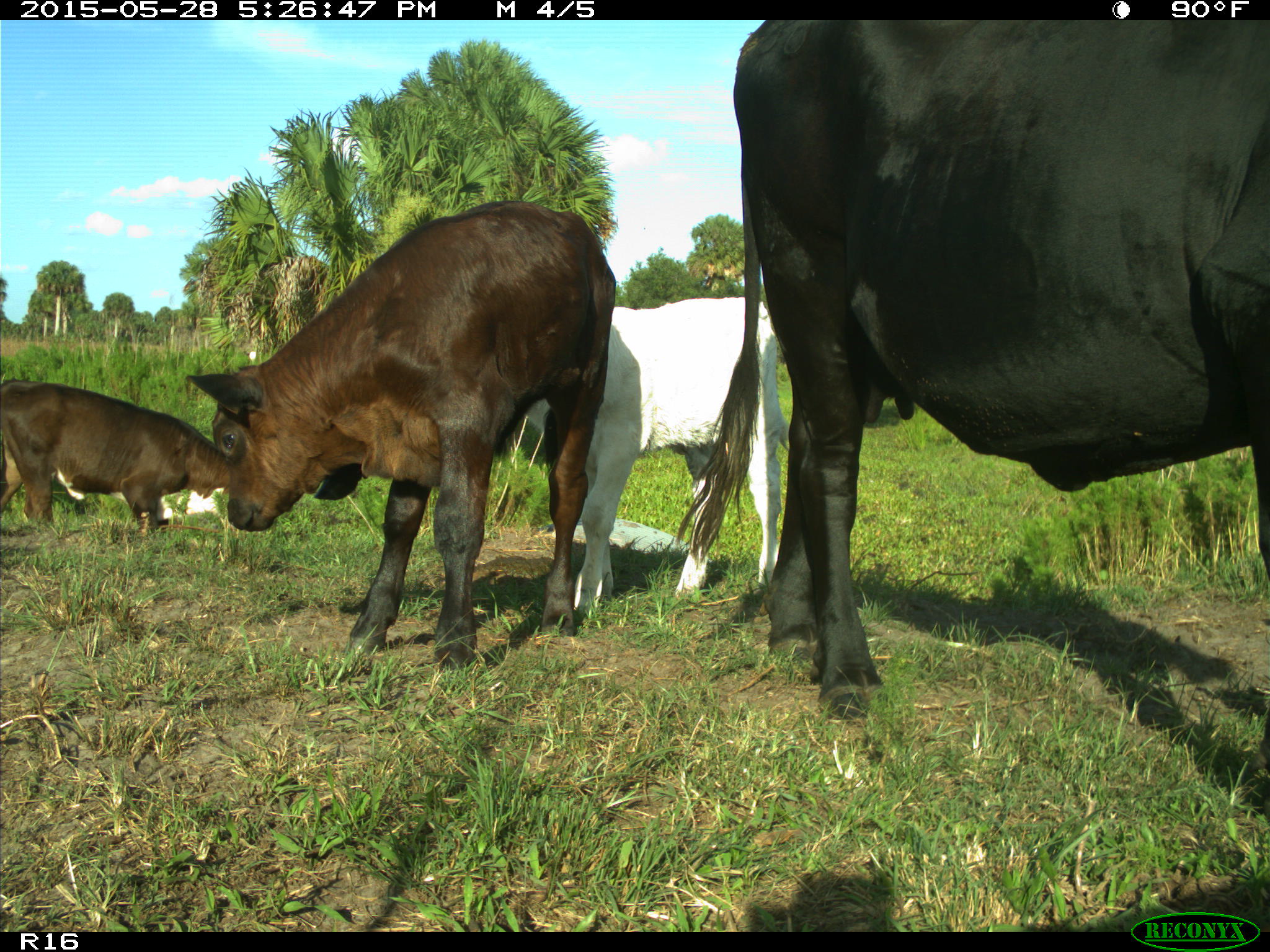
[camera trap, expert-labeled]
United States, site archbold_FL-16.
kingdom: Animalia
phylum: Chordata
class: Mammalia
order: Artiodactyla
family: Bovidae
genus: Bos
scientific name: Bos taurus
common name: domestic cow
Bos taurus (domestic cow).